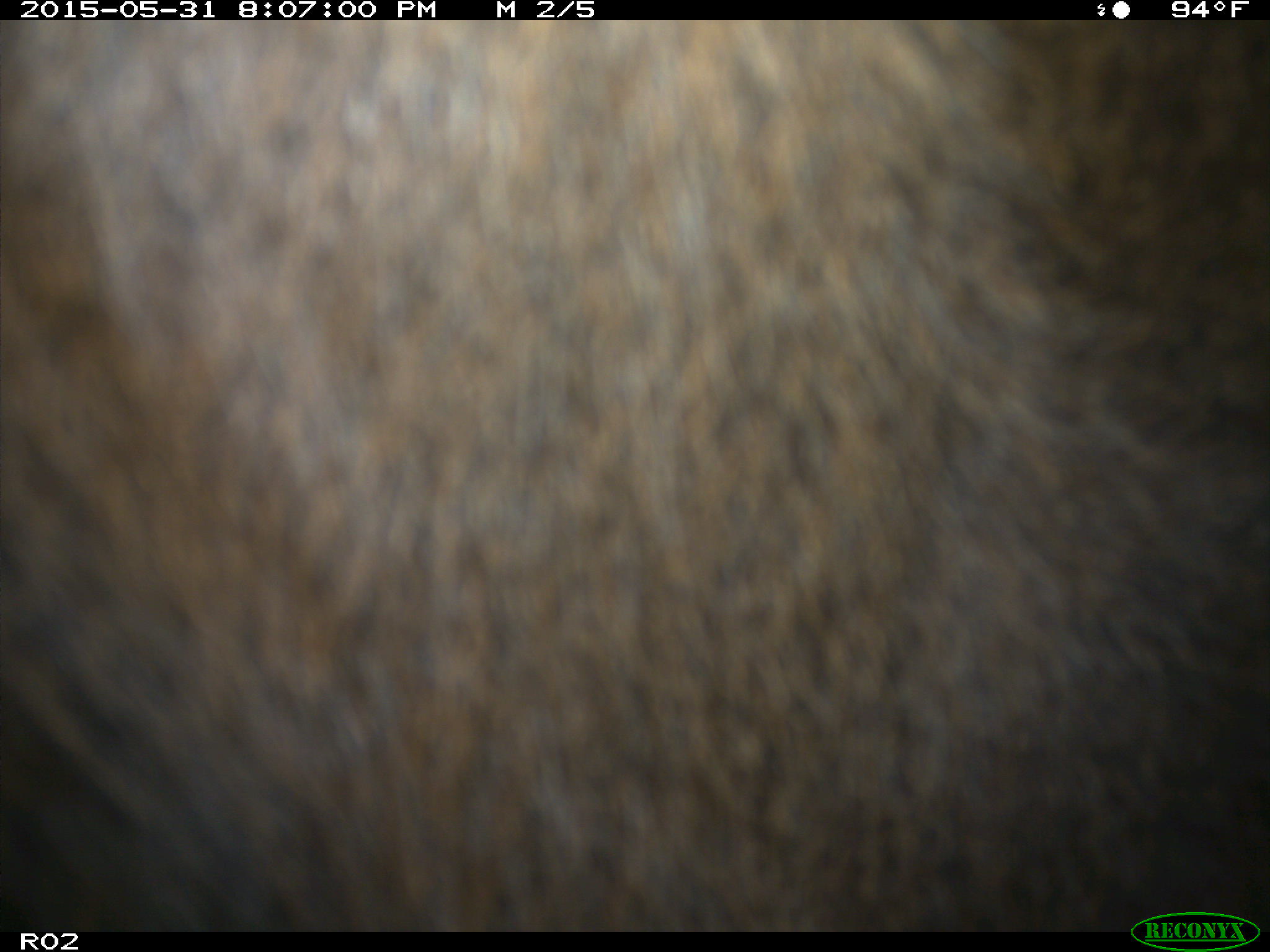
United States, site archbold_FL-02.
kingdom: Animalia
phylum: Chordata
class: Mammalia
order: Artiodactyla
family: Bovidae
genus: Bos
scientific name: Bos taurus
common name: domestic cow